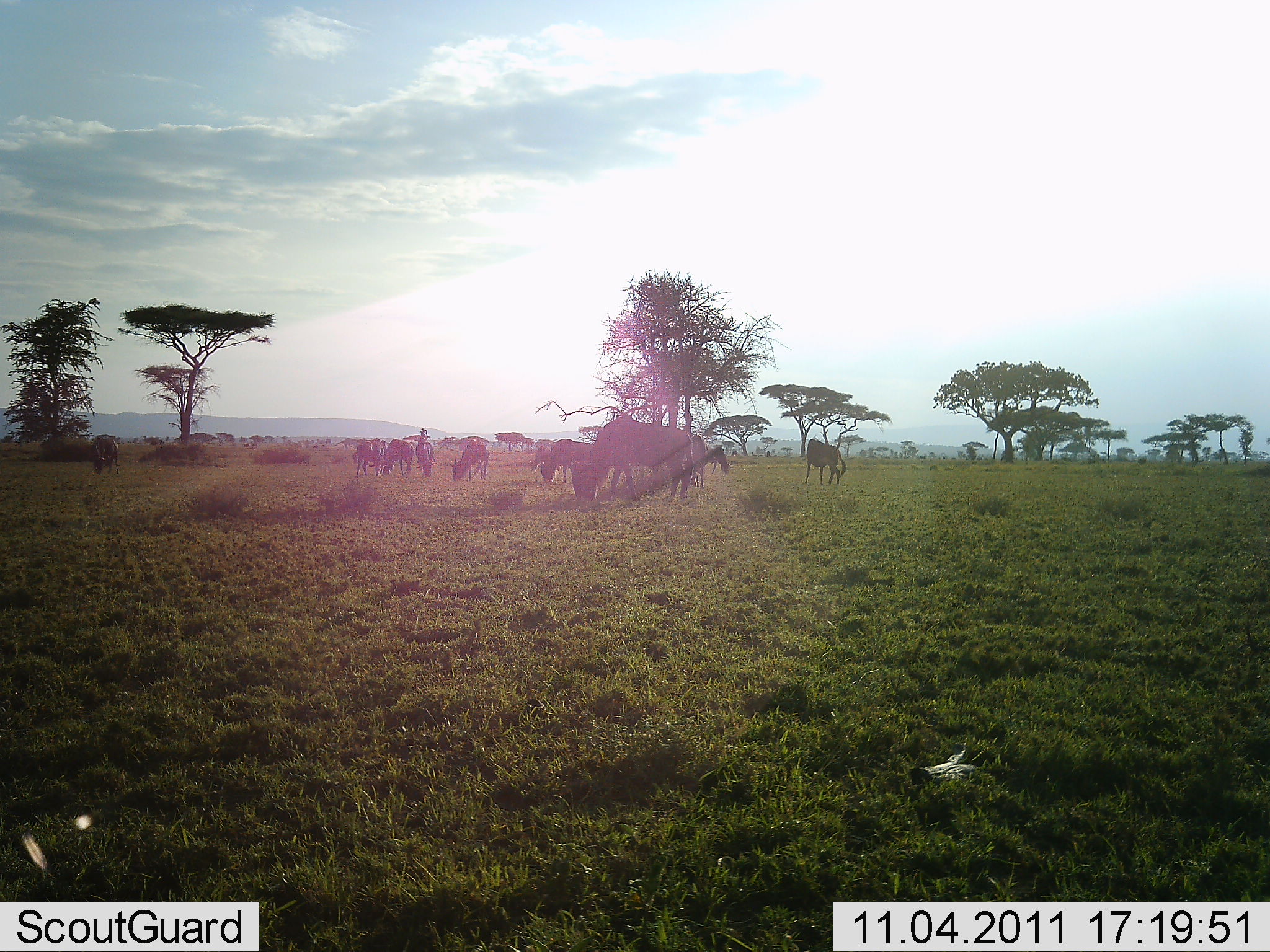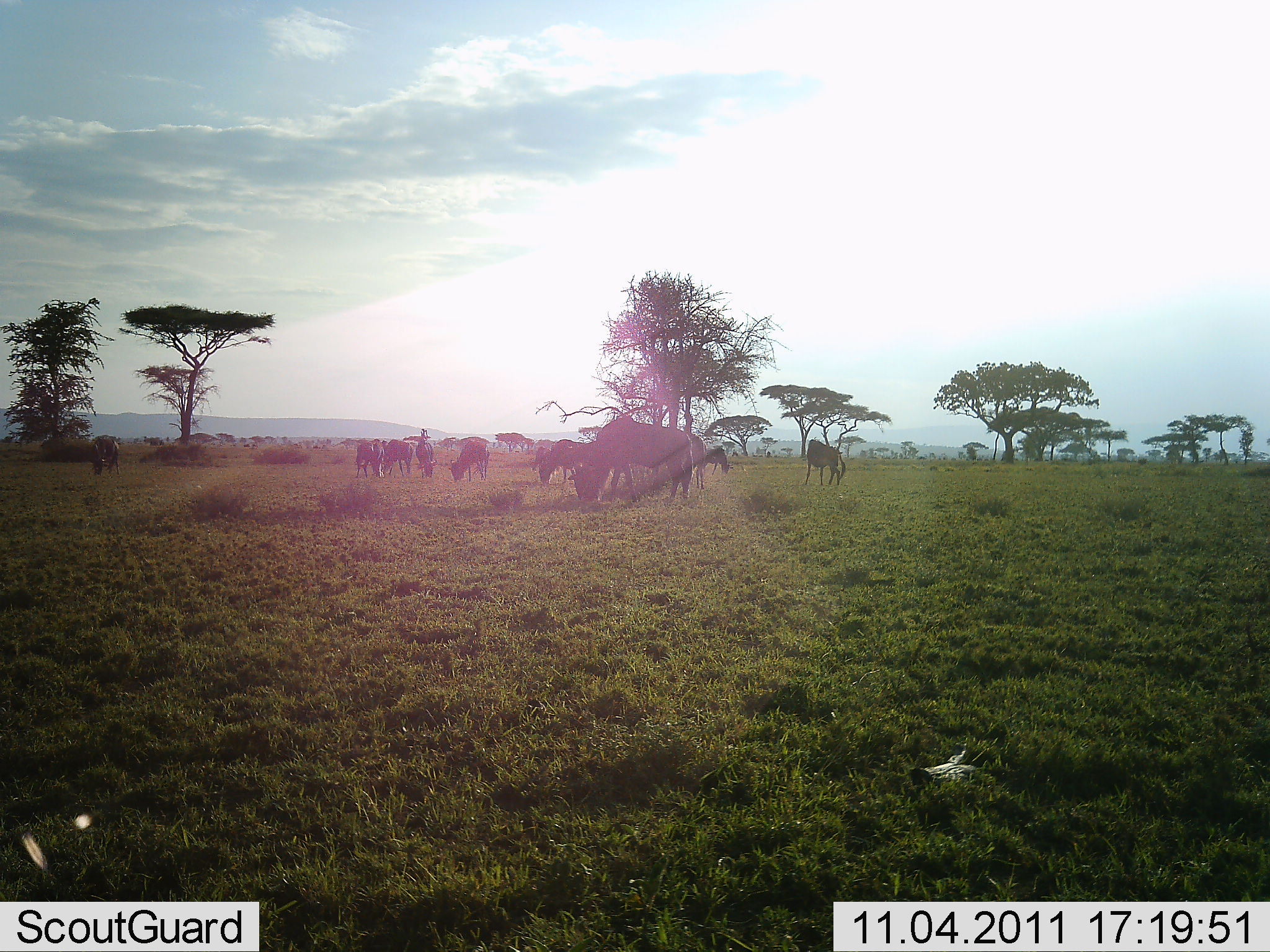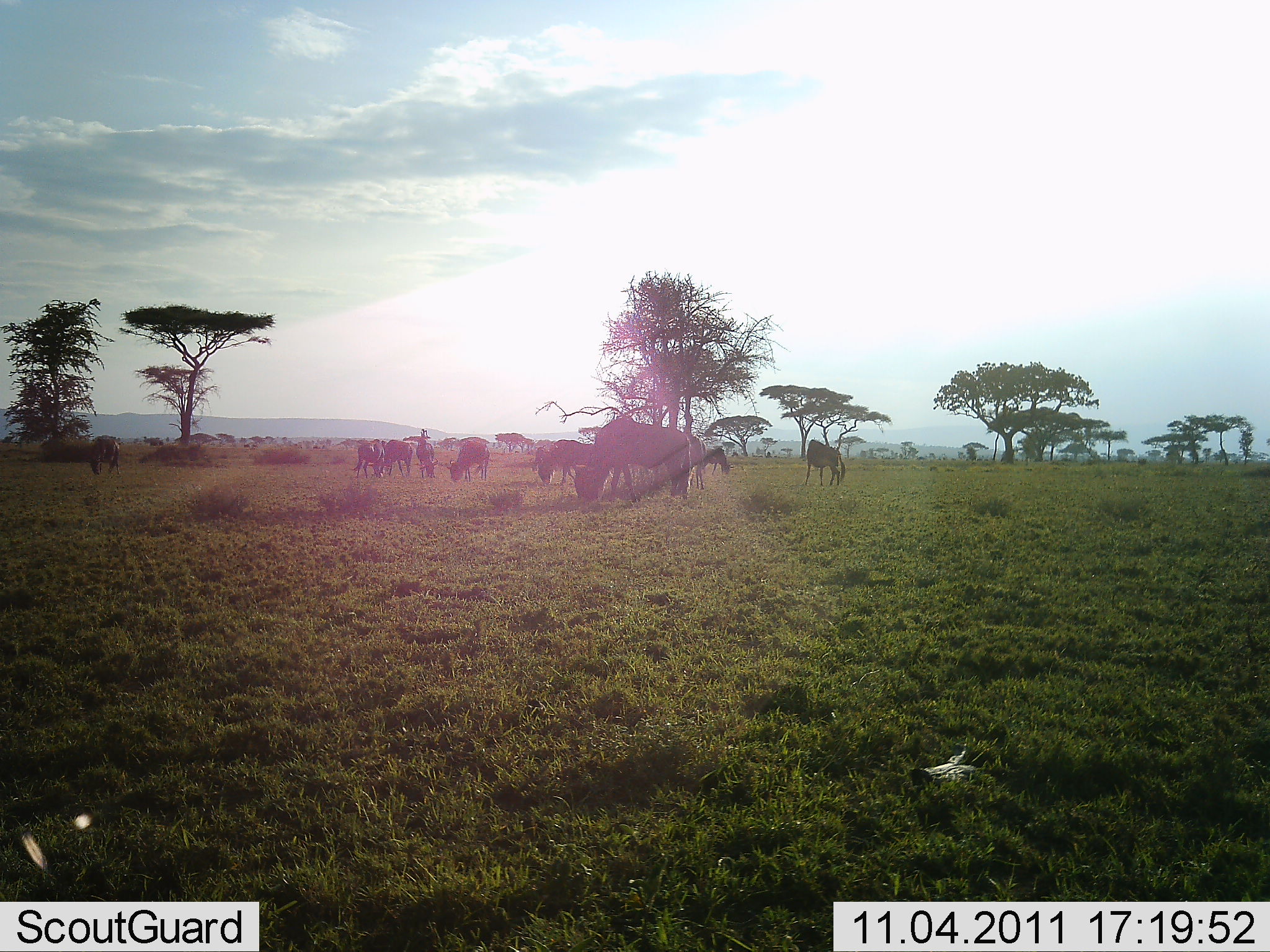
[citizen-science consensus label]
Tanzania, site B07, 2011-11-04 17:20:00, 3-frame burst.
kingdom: Animalia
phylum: Chordata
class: Mammalia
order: Artiodactyla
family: Bovidae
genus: Connochaetes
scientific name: Connochaetes taurinus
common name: blue wildebeest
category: wildebeest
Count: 10.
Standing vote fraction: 40%.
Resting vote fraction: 0%.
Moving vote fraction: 0%.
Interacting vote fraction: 0%.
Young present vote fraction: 0%.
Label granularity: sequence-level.